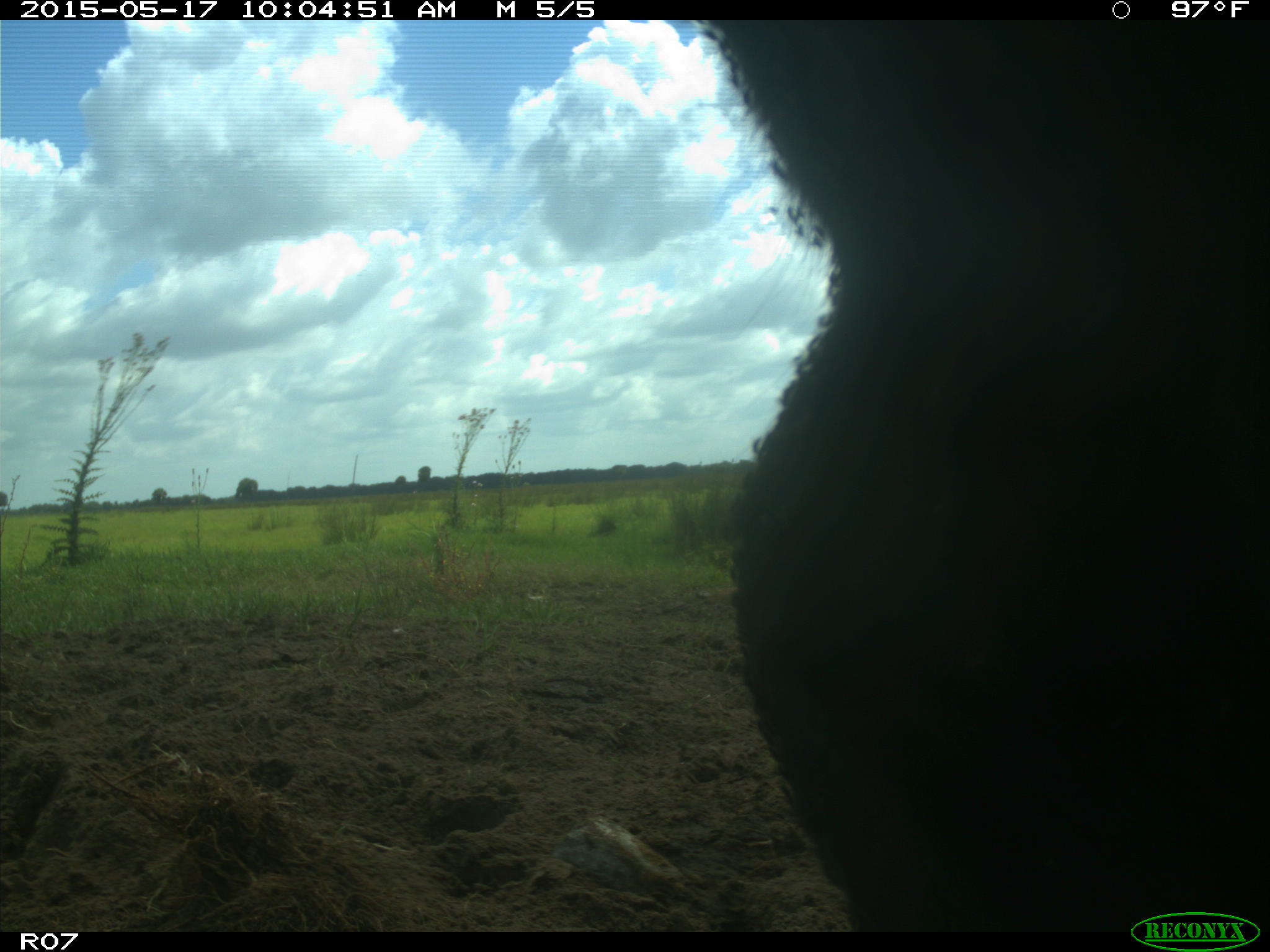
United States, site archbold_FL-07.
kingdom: Animalia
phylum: Chordata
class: Mammalia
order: Artiodactyla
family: Bovidae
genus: Bos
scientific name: Bos taurus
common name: domestic cow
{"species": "Bos taurus (domestic cow)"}